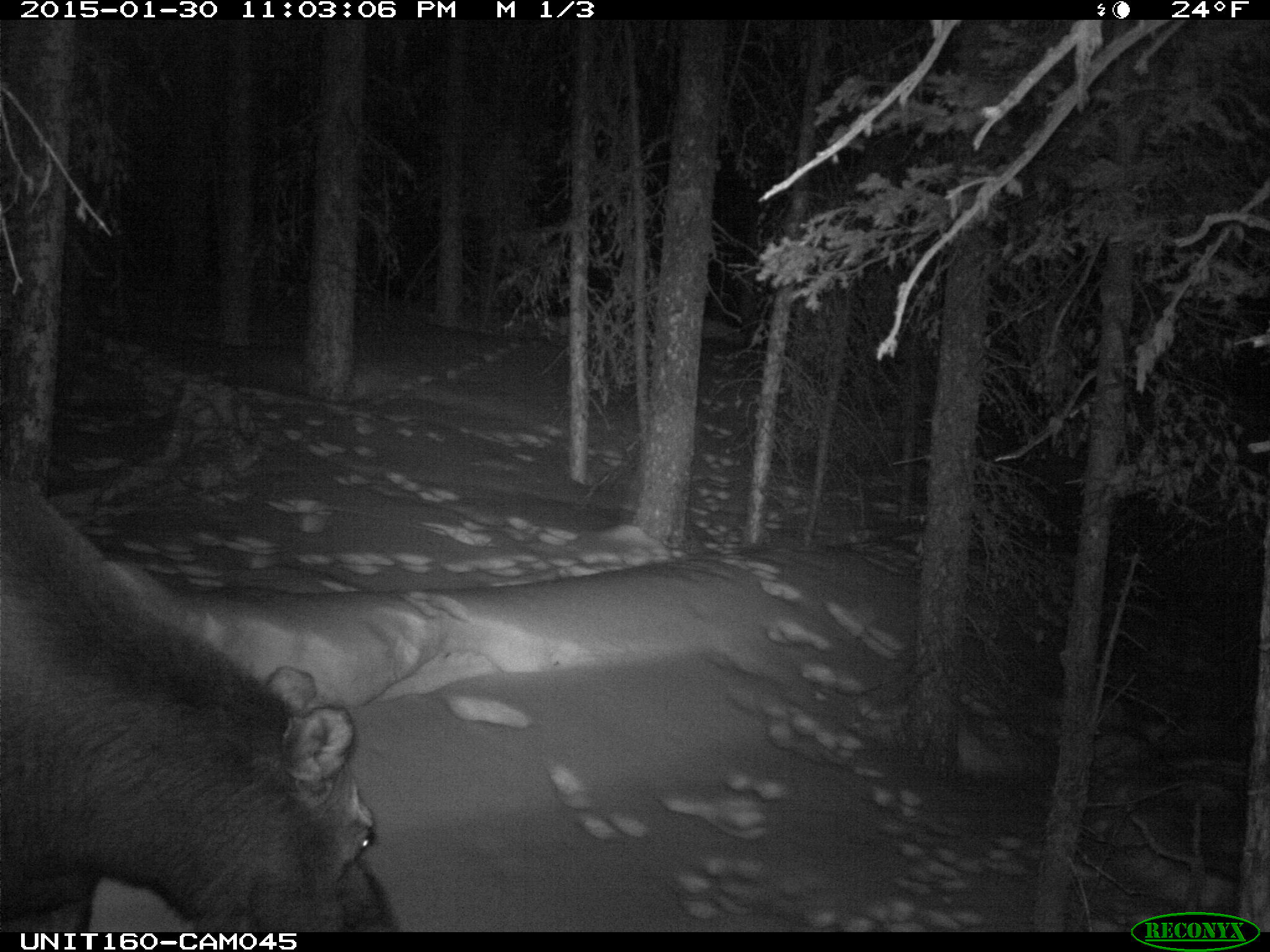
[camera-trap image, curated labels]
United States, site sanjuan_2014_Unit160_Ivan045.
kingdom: Animalia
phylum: Chordata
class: Mammalia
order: Artiodactyla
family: Cervidae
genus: Alces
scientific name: Alces alces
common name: moose